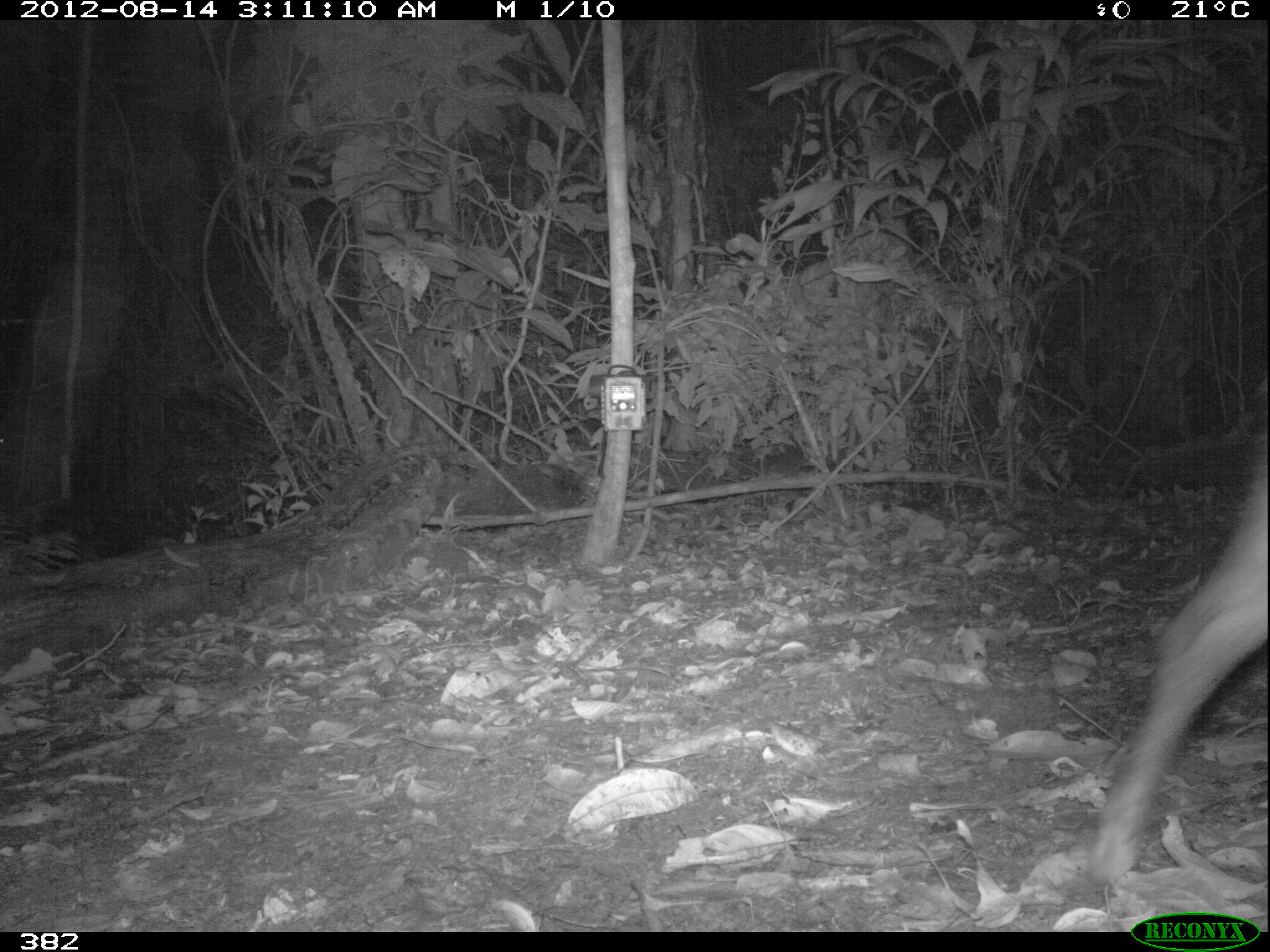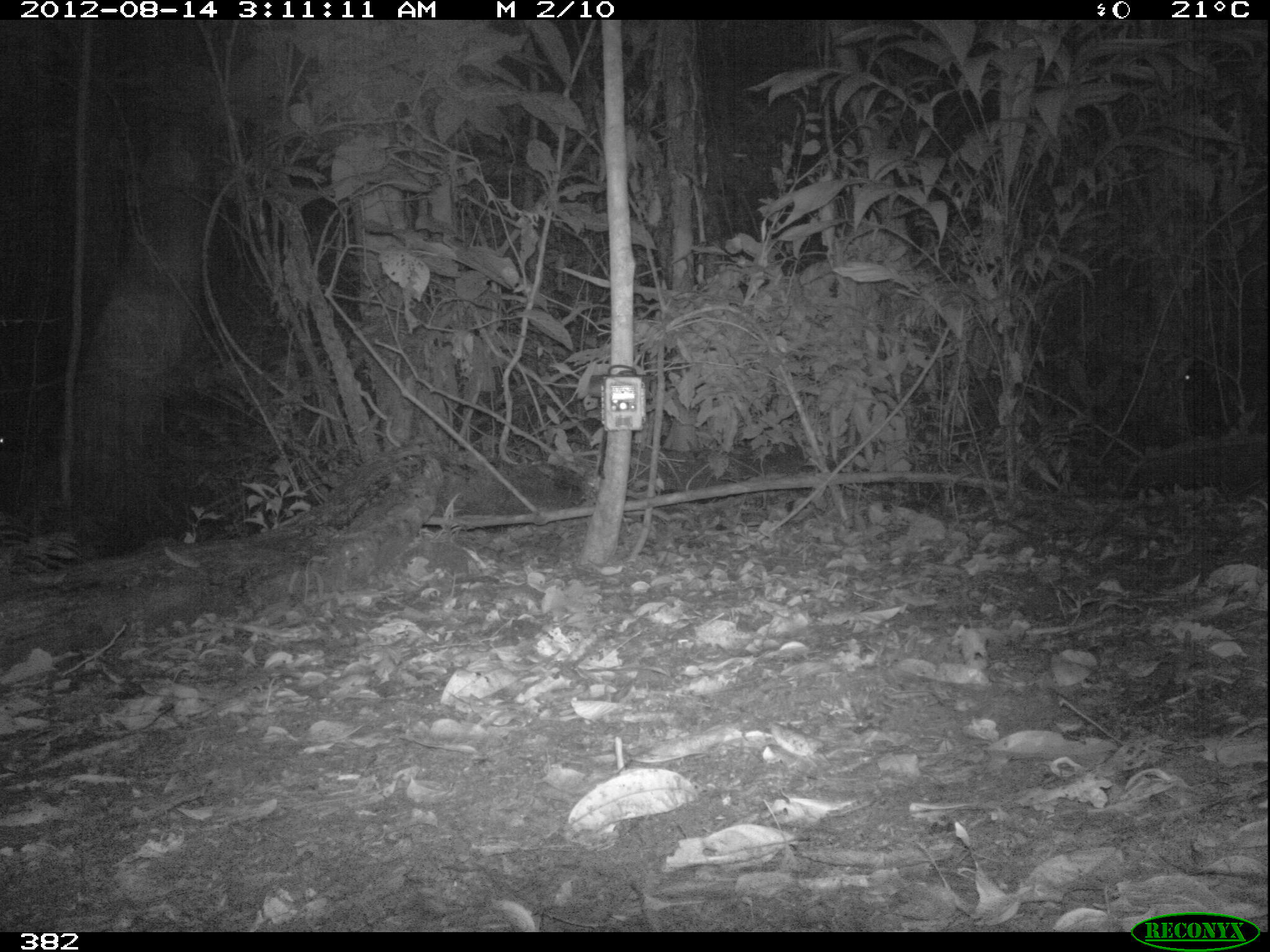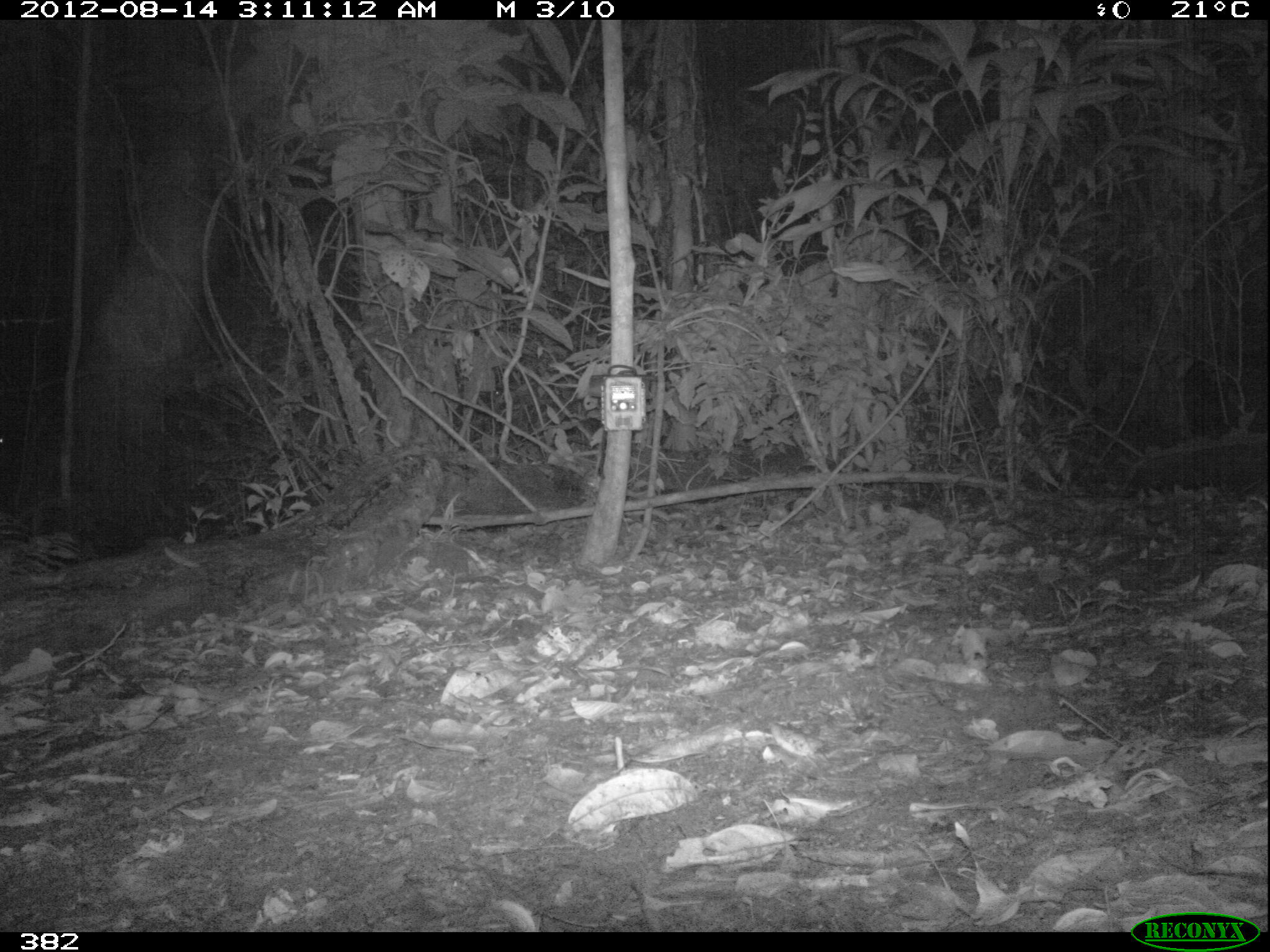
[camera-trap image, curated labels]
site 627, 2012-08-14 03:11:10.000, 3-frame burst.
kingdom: Animalia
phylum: Chordata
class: Mammalia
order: Artiodactyla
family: Tayassuidae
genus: Tayassu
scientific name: Tayassu pecari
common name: white-lipped peccary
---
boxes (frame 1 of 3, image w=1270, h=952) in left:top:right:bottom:
tayassu pecari: 1075:440:1268:889